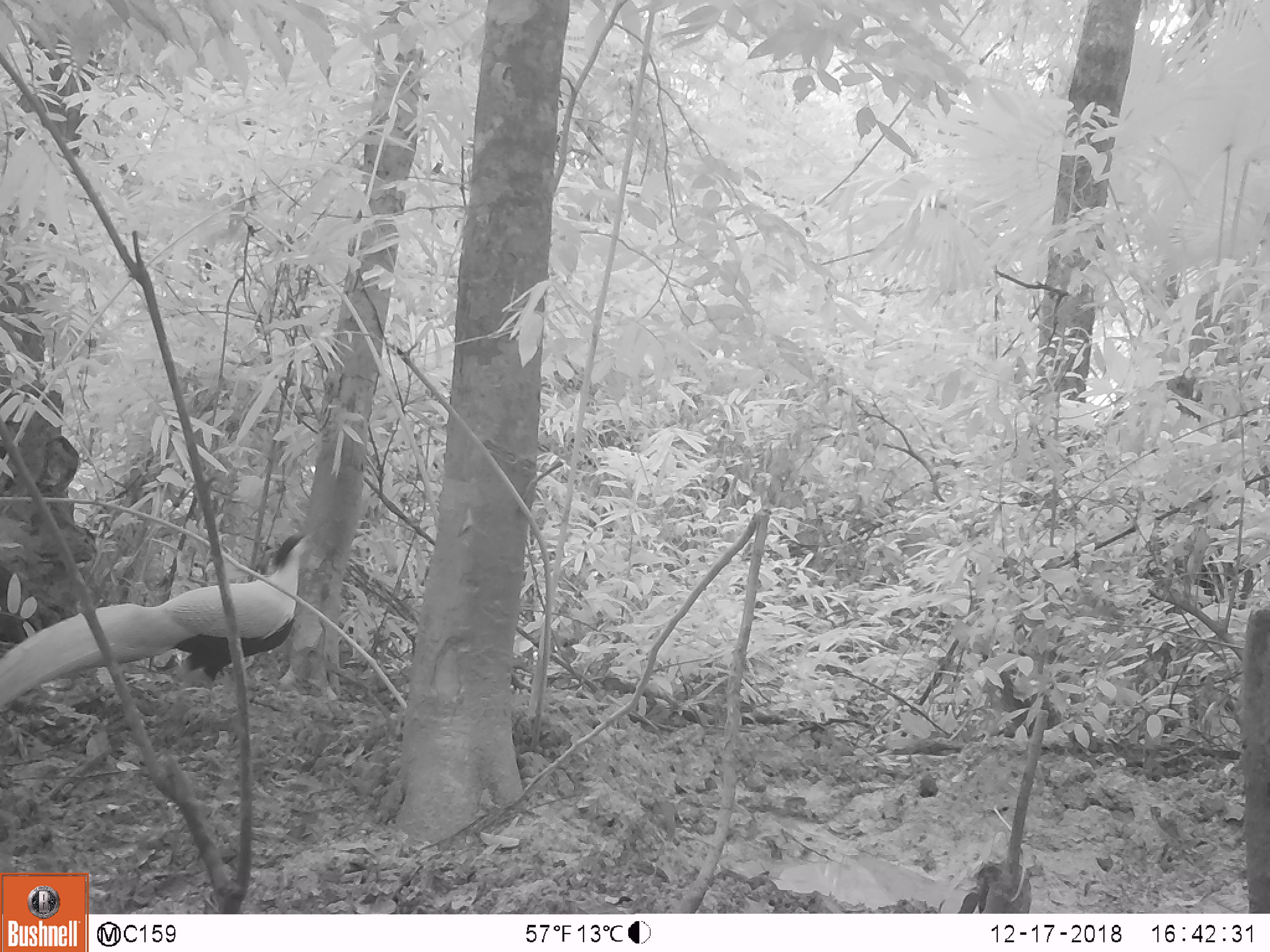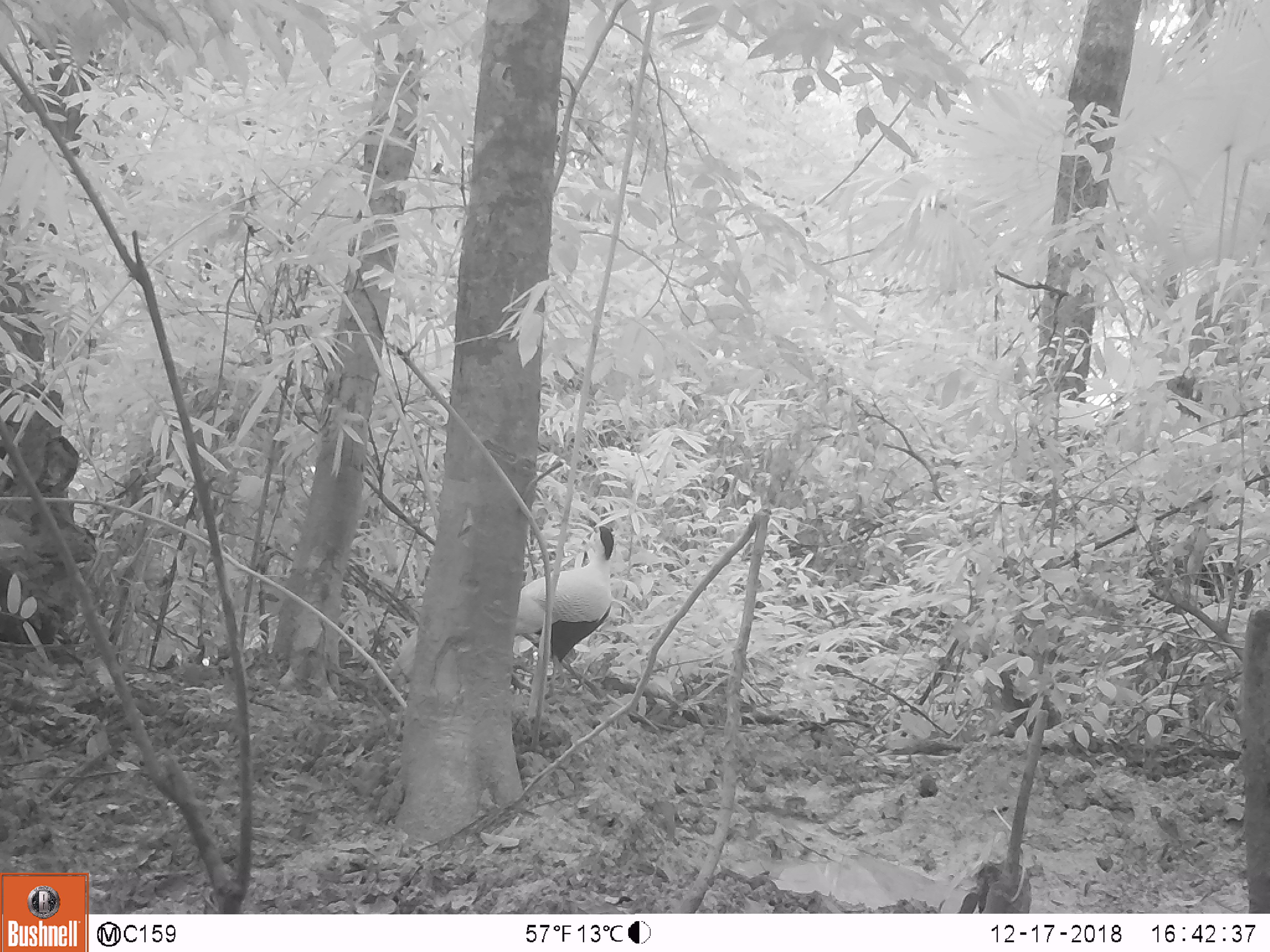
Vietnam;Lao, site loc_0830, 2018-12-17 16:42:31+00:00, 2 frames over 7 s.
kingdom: Animalia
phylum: Chordata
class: Aves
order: Galliformes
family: Phasianidae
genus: Lophura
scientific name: Lophura nycthemera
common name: silver pheasant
Silver pheasant (Lophura nycthemera). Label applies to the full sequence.